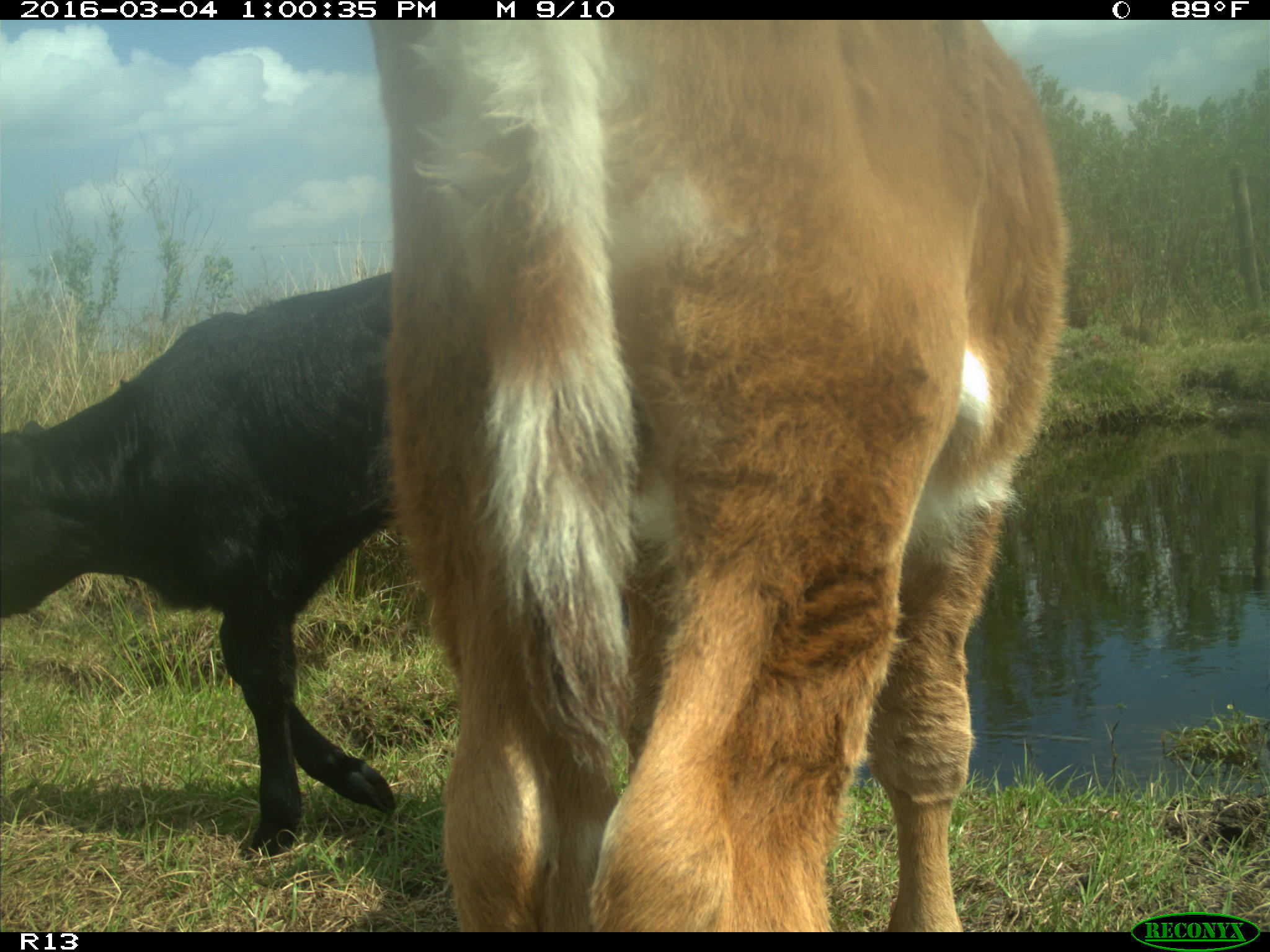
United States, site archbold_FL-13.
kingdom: Animalia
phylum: Chordata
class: Mammalia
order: Artiodactyla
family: Bovidae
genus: Bos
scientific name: Bos taurus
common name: domestic cow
Bos taurus (domestic cow).